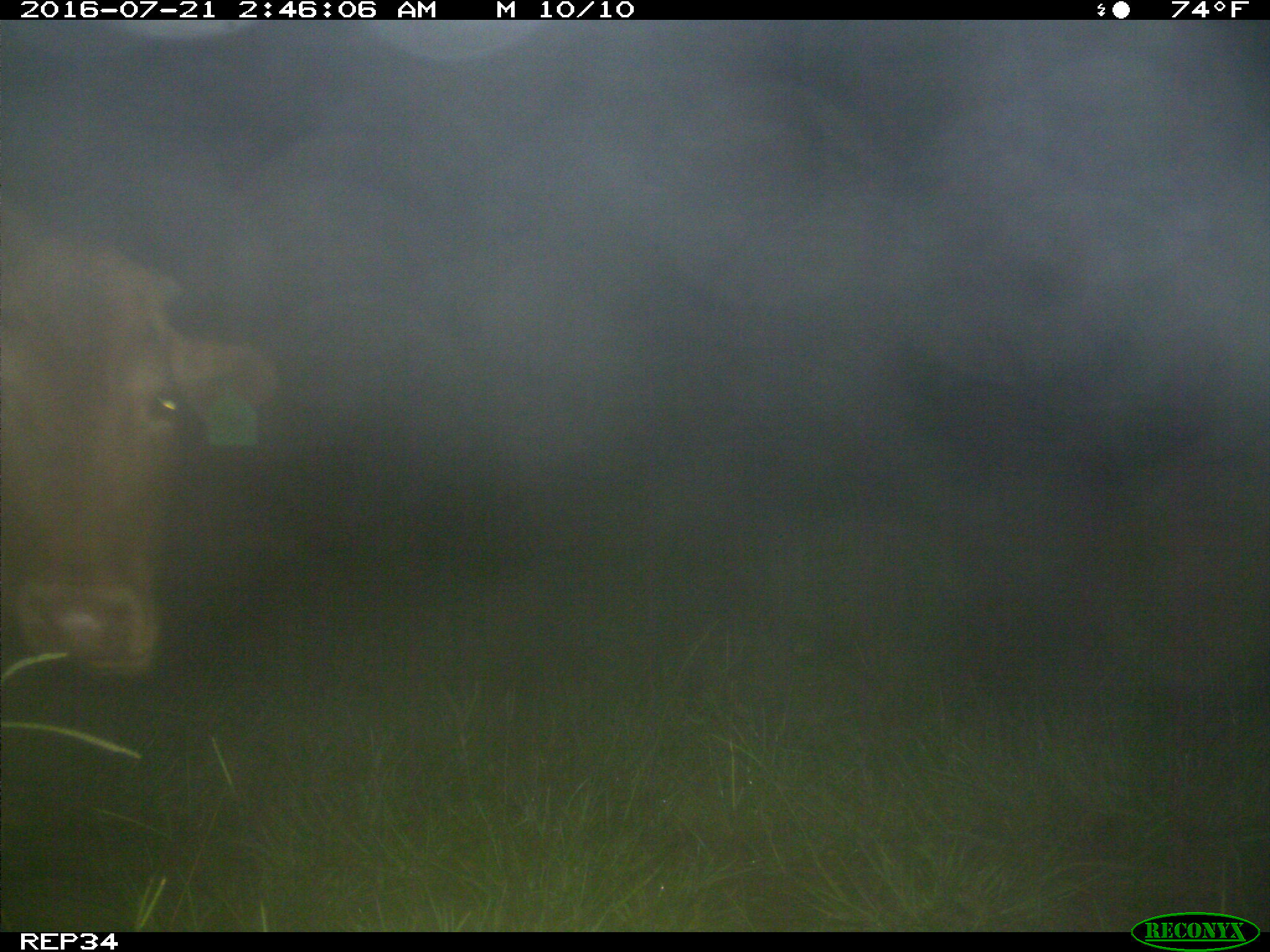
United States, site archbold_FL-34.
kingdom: Animalia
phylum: Chordata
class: Mammalia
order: Artiodactyla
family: Bovidae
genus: Bos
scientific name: Bos taurus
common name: domestic cow